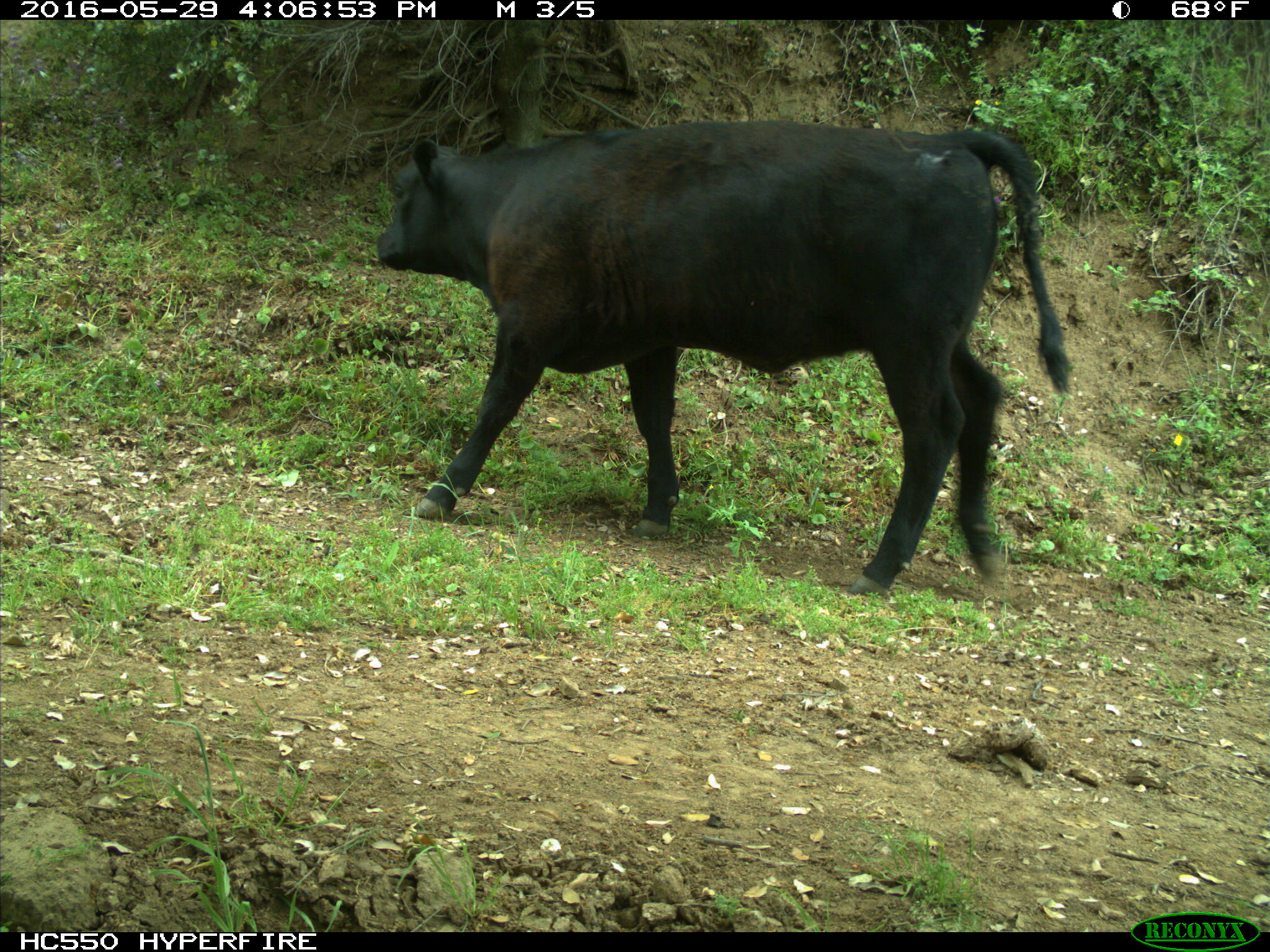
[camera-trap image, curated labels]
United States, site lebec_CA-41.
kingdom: Animalia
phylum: Chordata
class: Mammalia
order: Artiodactyla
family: Bovidae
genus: Bos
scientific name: Bos taurus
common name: domestic cow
Bos taurus (domestic cow).